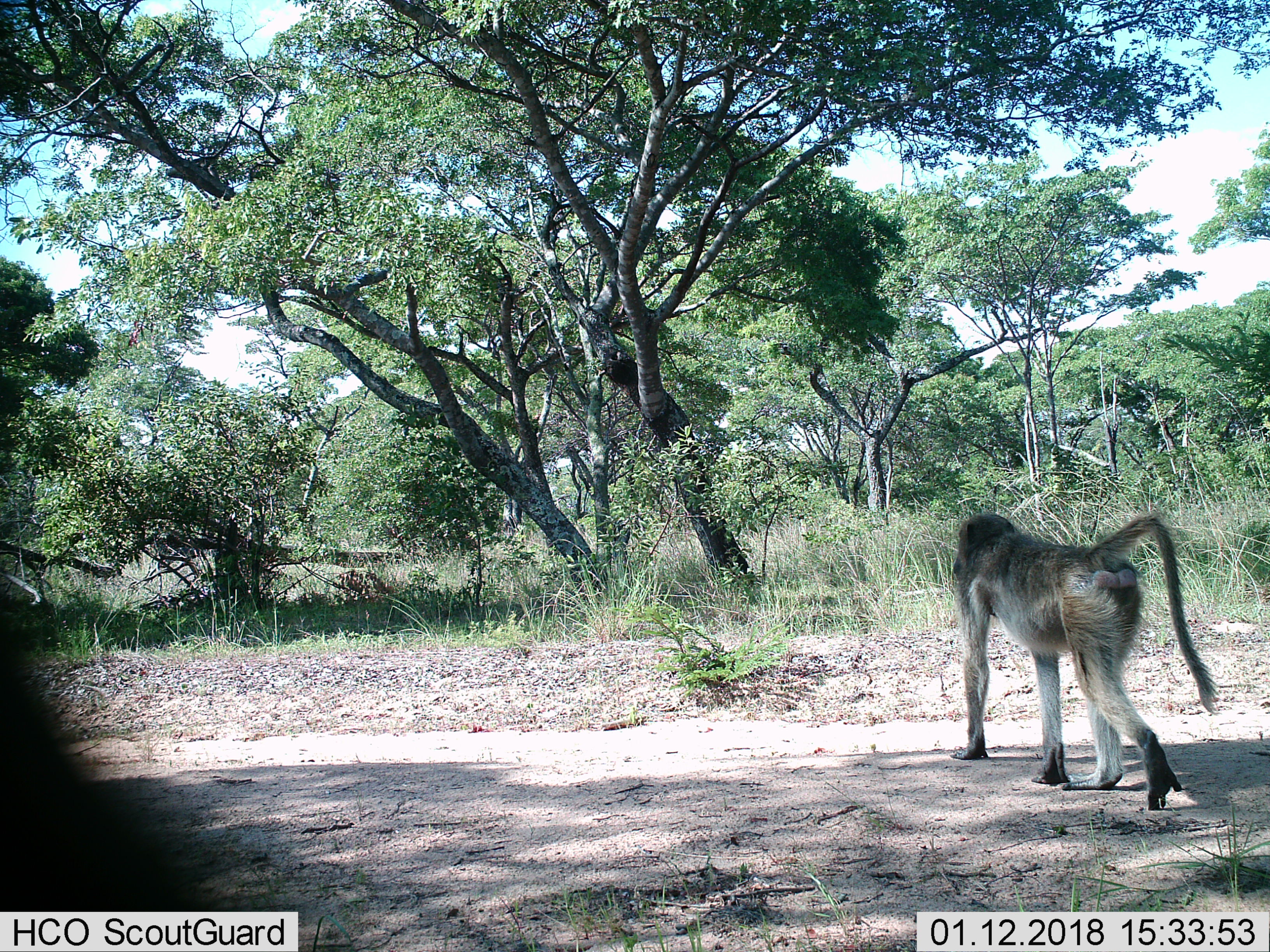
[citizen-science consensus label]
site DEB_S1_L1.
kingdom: Animalia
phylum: Chordata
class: Mammalia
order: Primates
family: Cercopithecidae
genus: Papio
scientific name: Papio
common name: baboon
Baboon (Papio), count 1. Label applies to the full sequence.